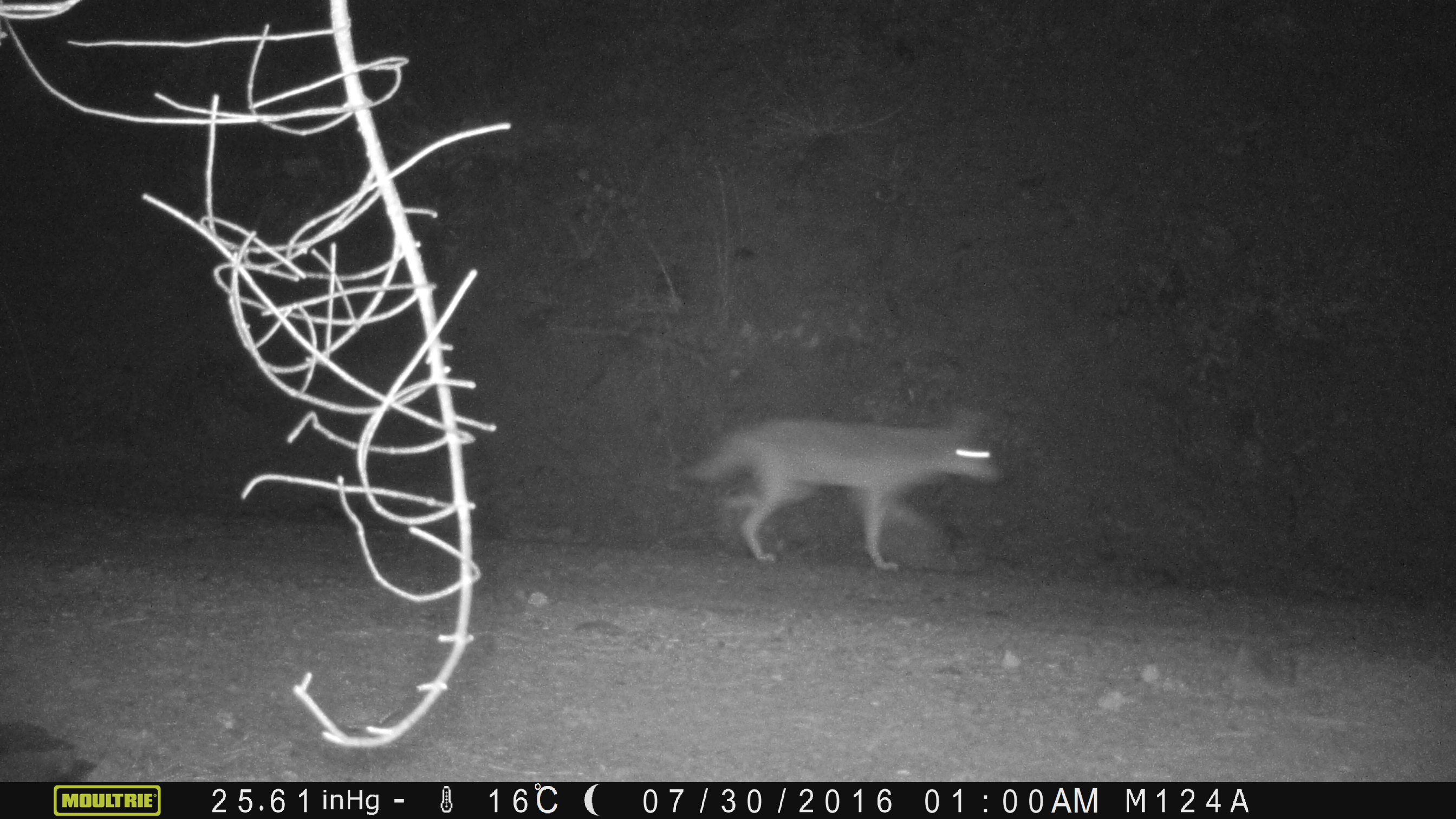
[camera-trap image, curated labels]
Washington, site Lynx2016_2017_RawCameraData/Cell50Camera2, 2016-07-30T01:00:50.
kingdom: Animalia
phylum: Chordata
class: Mammalia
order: Carnivora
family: Canidae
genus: Canis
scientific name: Canis latrans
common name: coyote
Canis latrans (coyote). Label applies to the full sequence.